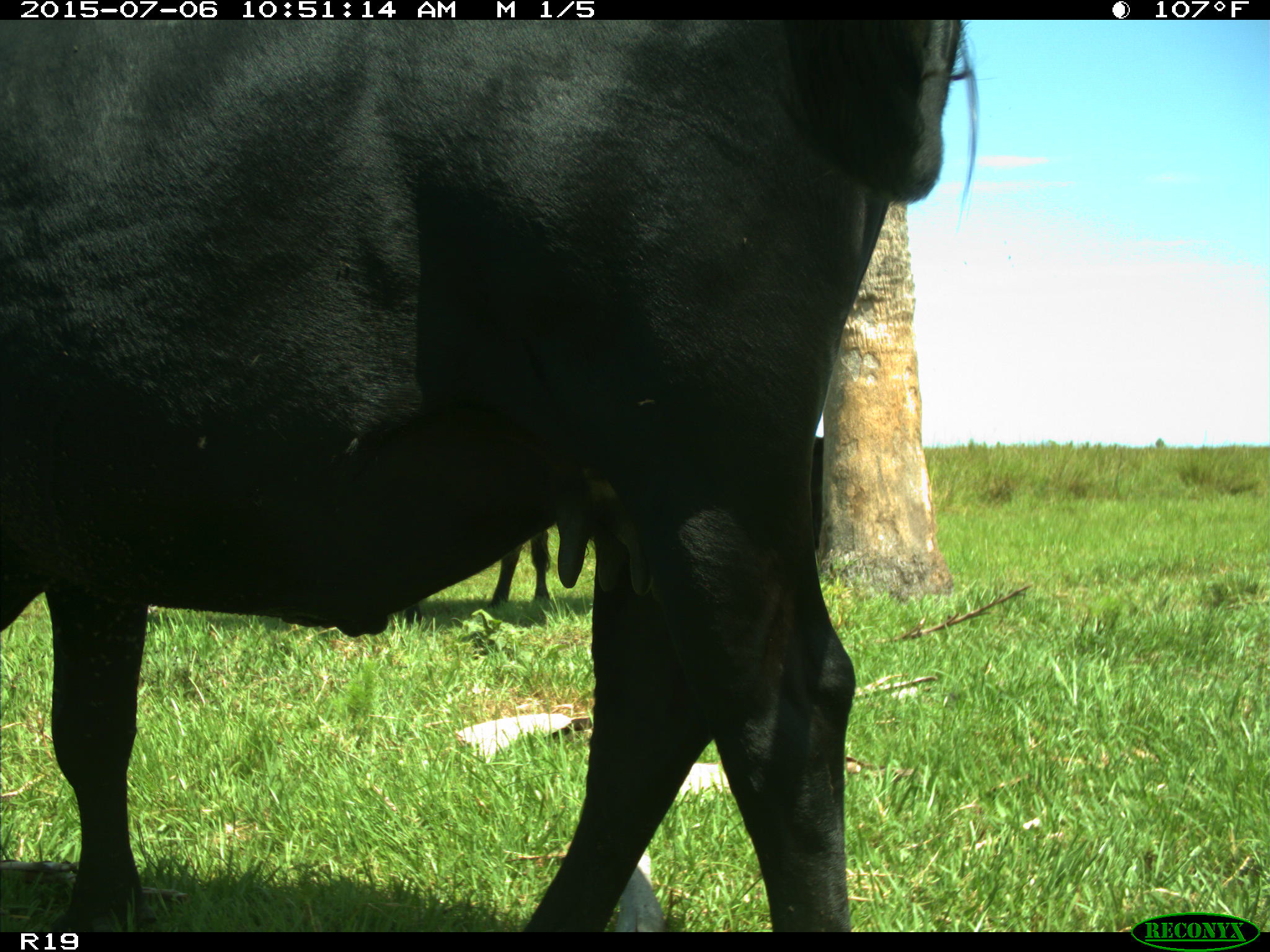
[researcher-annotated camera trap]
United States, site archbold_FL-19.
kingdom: Animalia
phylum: Chordata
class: Mammalia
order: Artiodactyla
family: Bovidae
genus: Bos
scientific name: Bos taurus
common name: domestic cow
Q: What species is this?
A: Bos taurus (domestic cow).